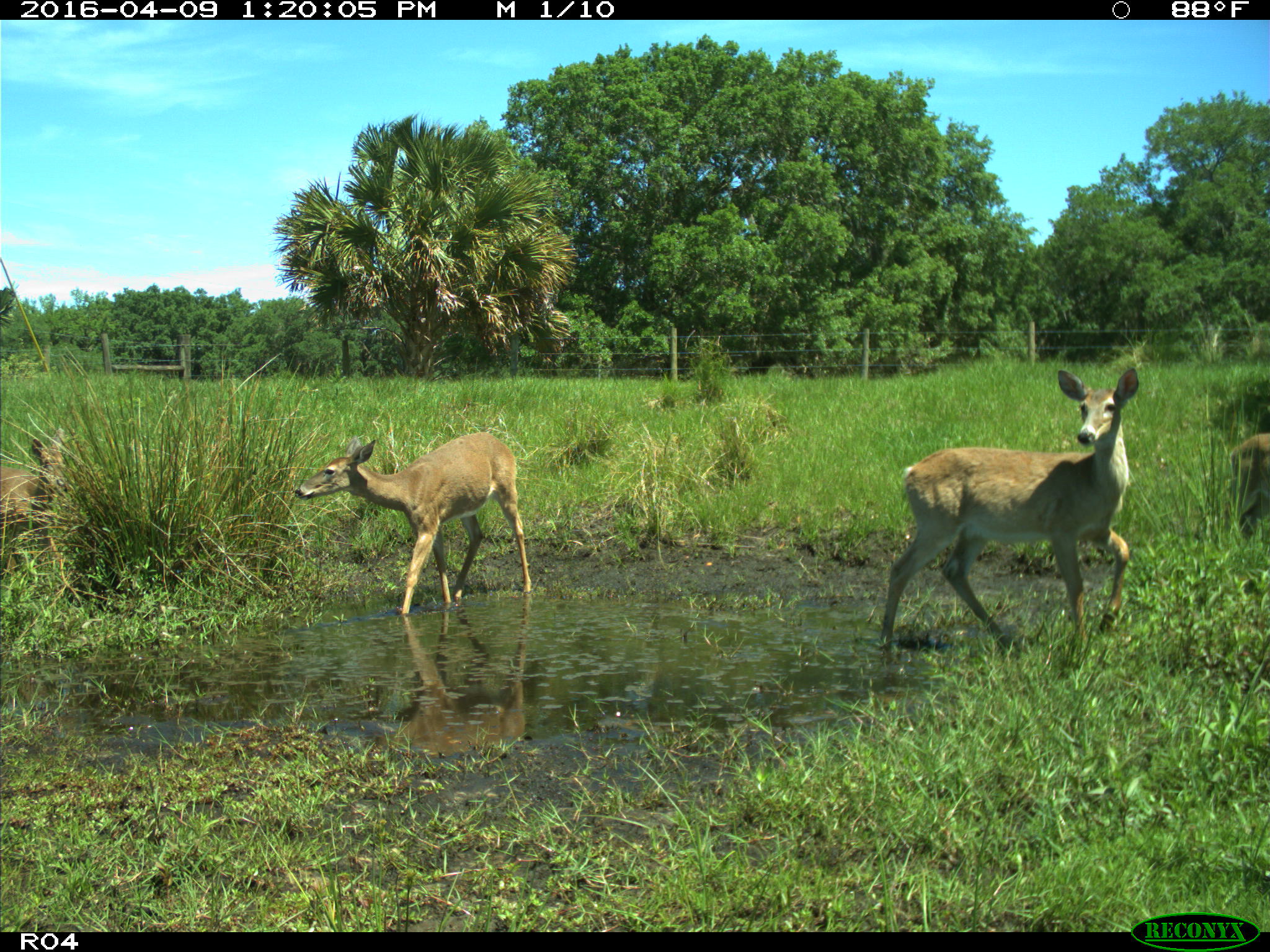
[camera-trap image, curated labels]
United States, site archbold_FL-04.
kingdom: Animalia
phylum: Chordata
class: Mammalia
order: Artiodactyla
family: Cervidae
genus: Odocoileus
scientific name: Odocoileus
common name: deer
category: unidentified deer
Unidentified deer (deer) (Odocoileus).